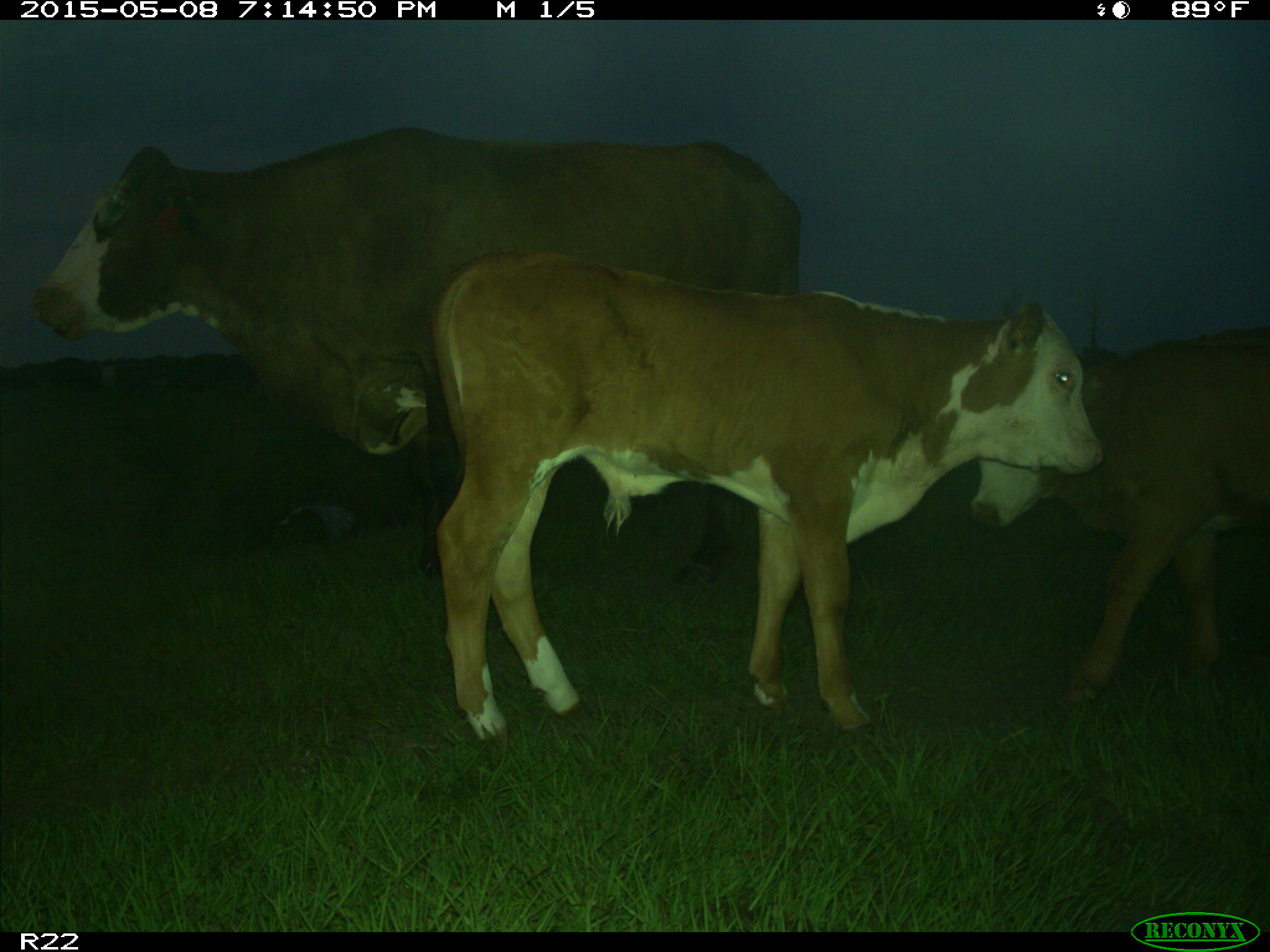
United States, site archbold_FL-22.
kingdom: Animalia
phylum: Chordata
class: Mammalia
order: Artiodactyla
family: Bovidae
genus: Bos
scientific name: Bos taurus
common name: domestic cow